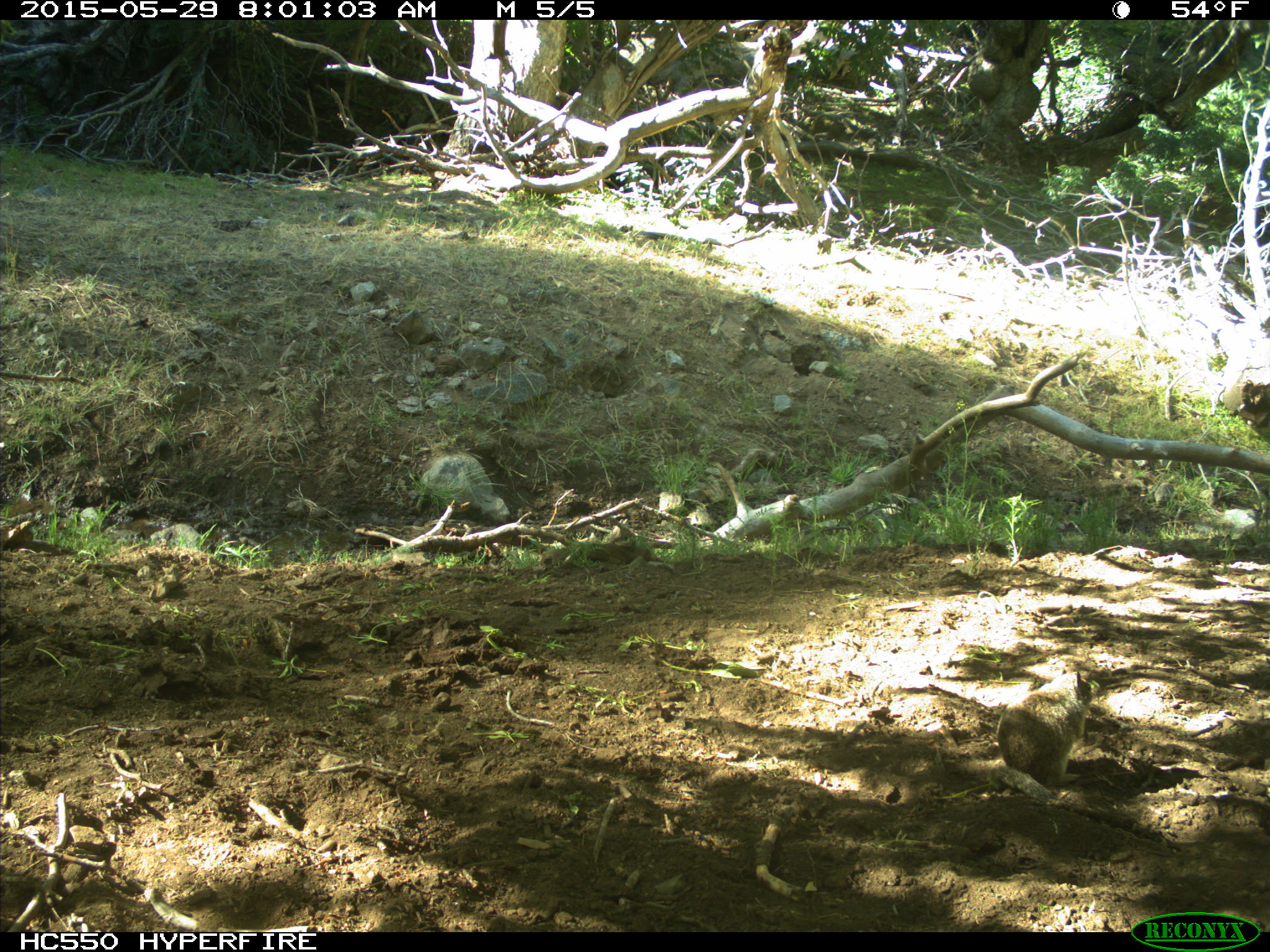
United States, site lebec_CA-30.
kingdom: Animalia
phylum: Chordata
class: Mammalia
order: Rodentia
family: Sciuridae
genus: Otospermophilus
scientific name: Otospermophilus beecheyi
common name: california ground squirrel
Otospermophilus beecheyi (california ground squirrel).